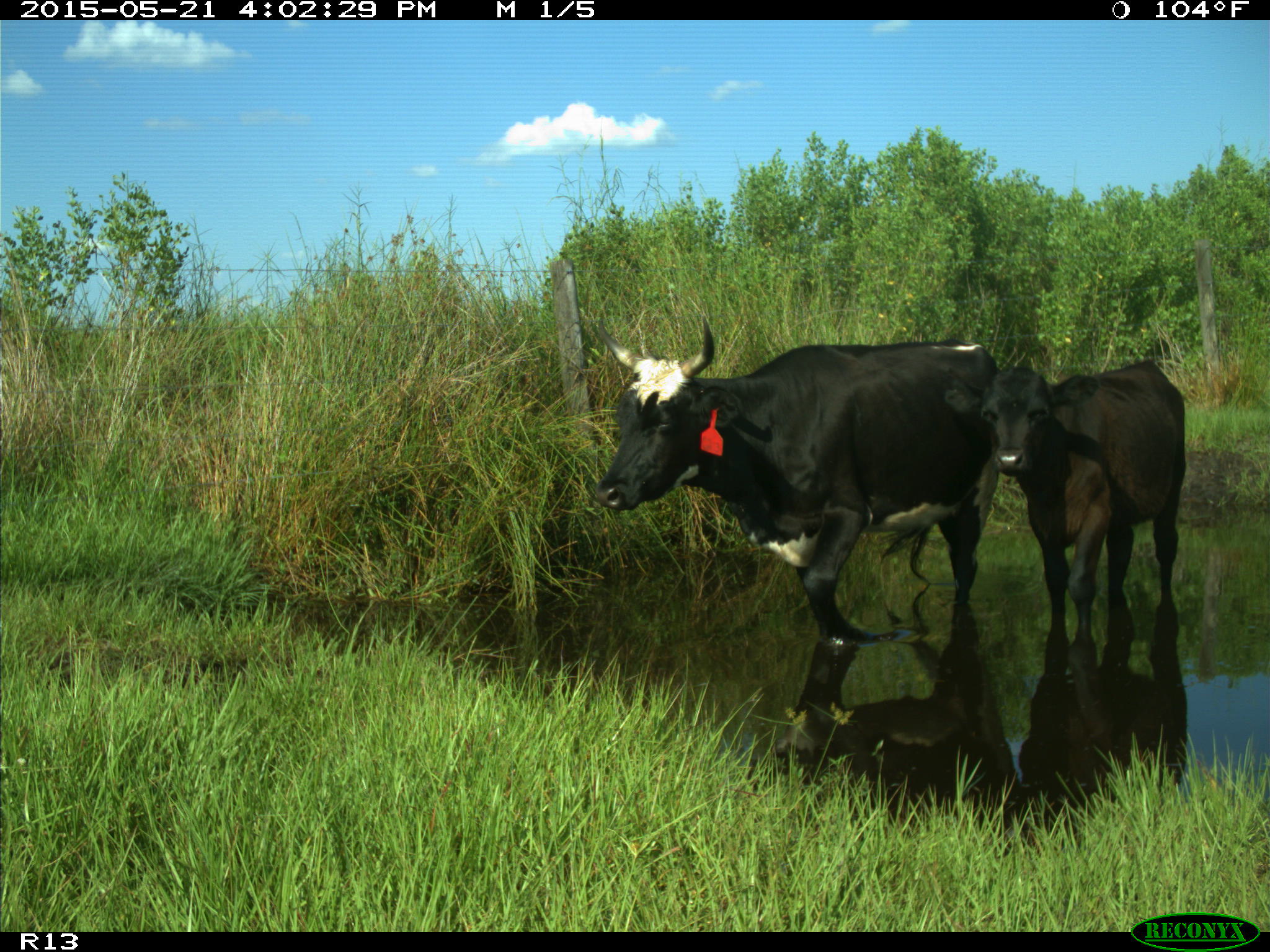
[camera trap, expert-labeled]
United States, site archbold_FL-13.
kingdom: Animalia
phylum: Chordata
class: Mammalia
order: Artiodactyla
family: Bovidae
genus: Bos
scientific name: Bos taurus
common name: domestic cow